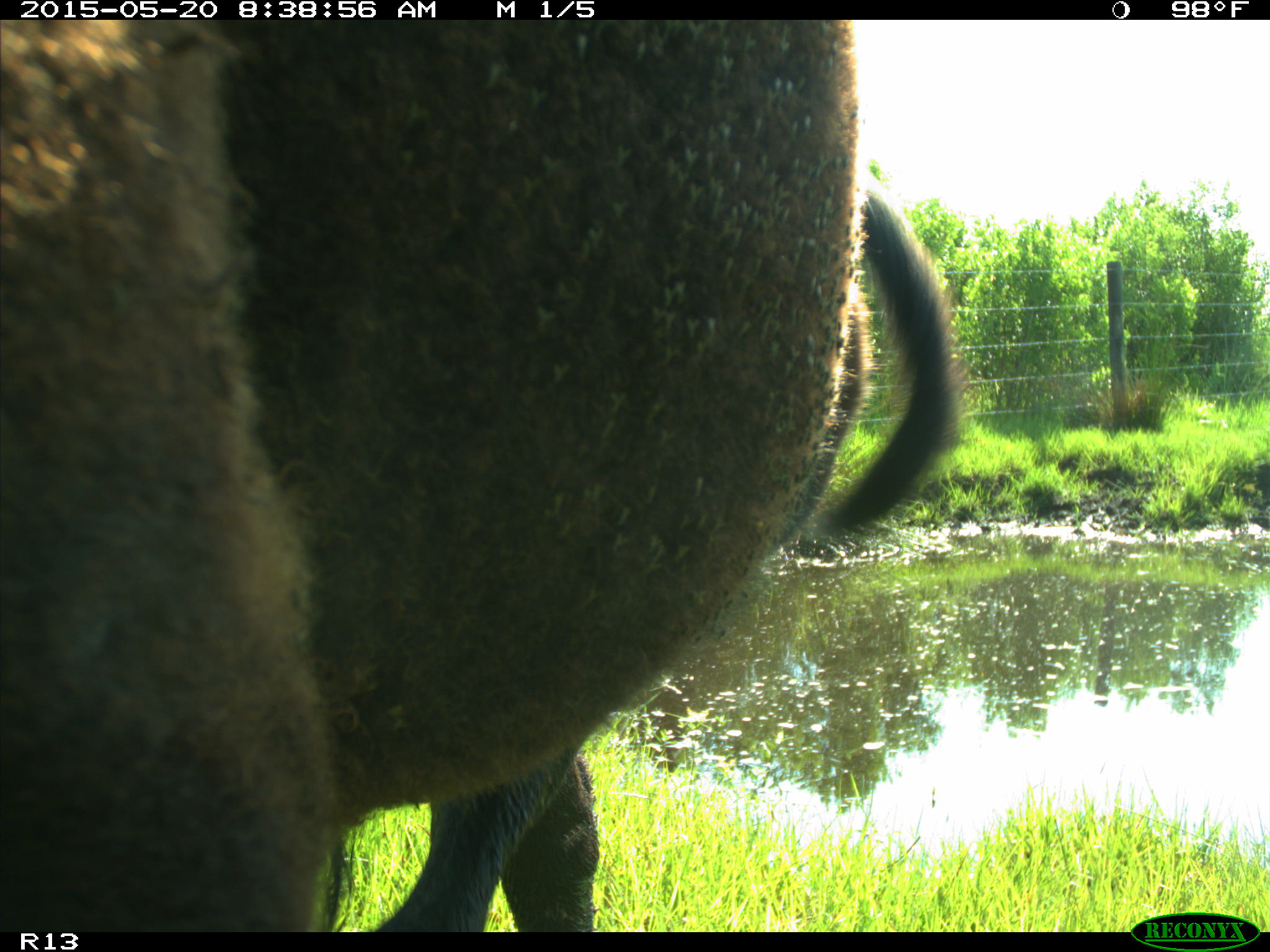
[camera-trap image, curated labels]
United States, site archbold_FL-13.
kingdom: Animalia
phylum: Chordata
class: Mammalia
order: Artiodactyla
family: Bovidae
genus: Bos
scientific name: Bos taurus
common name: domestic cow